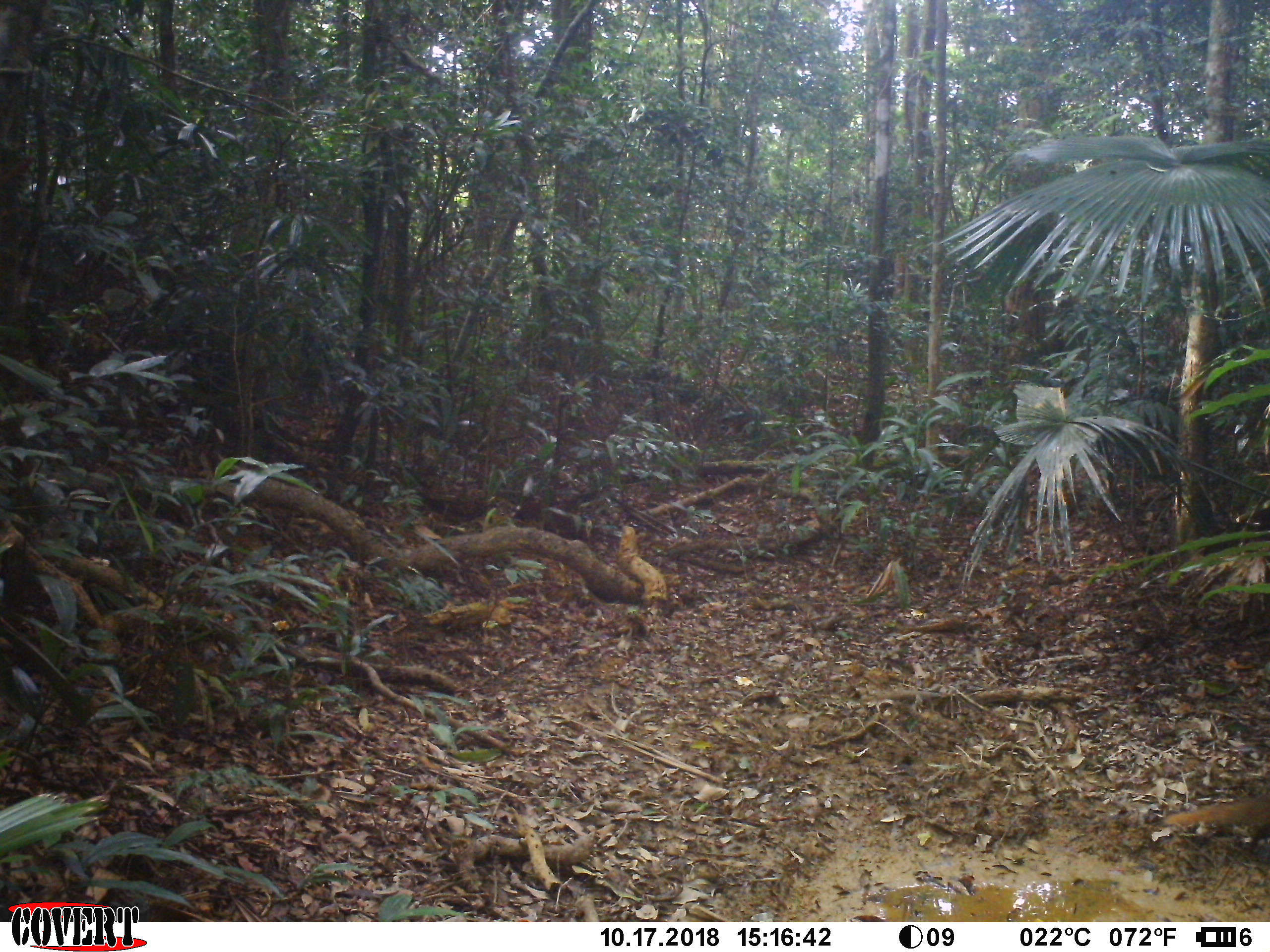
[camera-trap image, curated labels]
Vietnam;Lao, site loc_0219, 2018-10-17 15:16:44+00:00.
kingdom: Animalia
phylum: Chordata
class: Mammalia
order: Carnivora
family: Herpestidae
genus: Urva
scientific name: Urva urva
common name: crab-eating mongoose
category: crab eating mongoose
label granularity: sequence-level